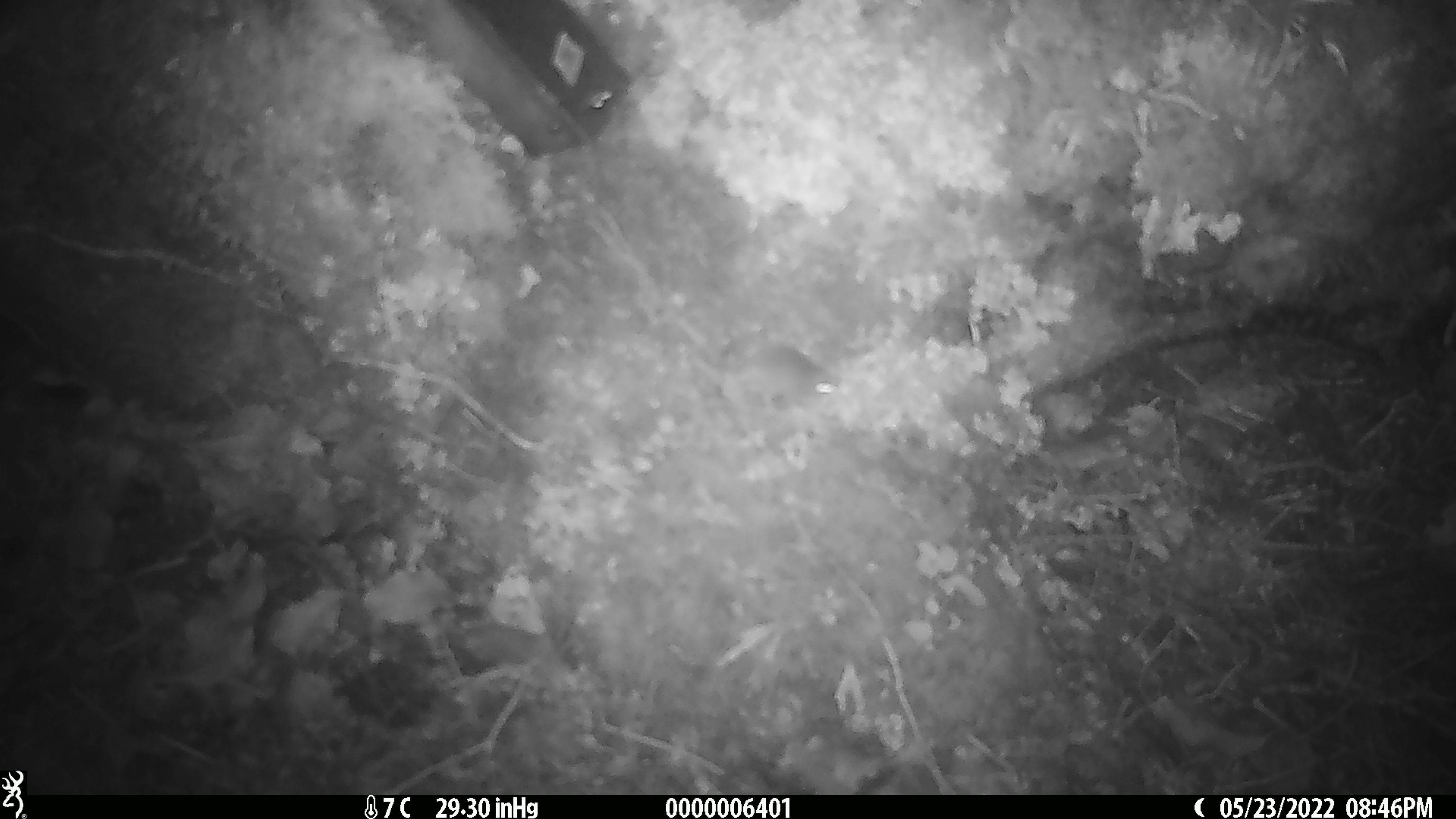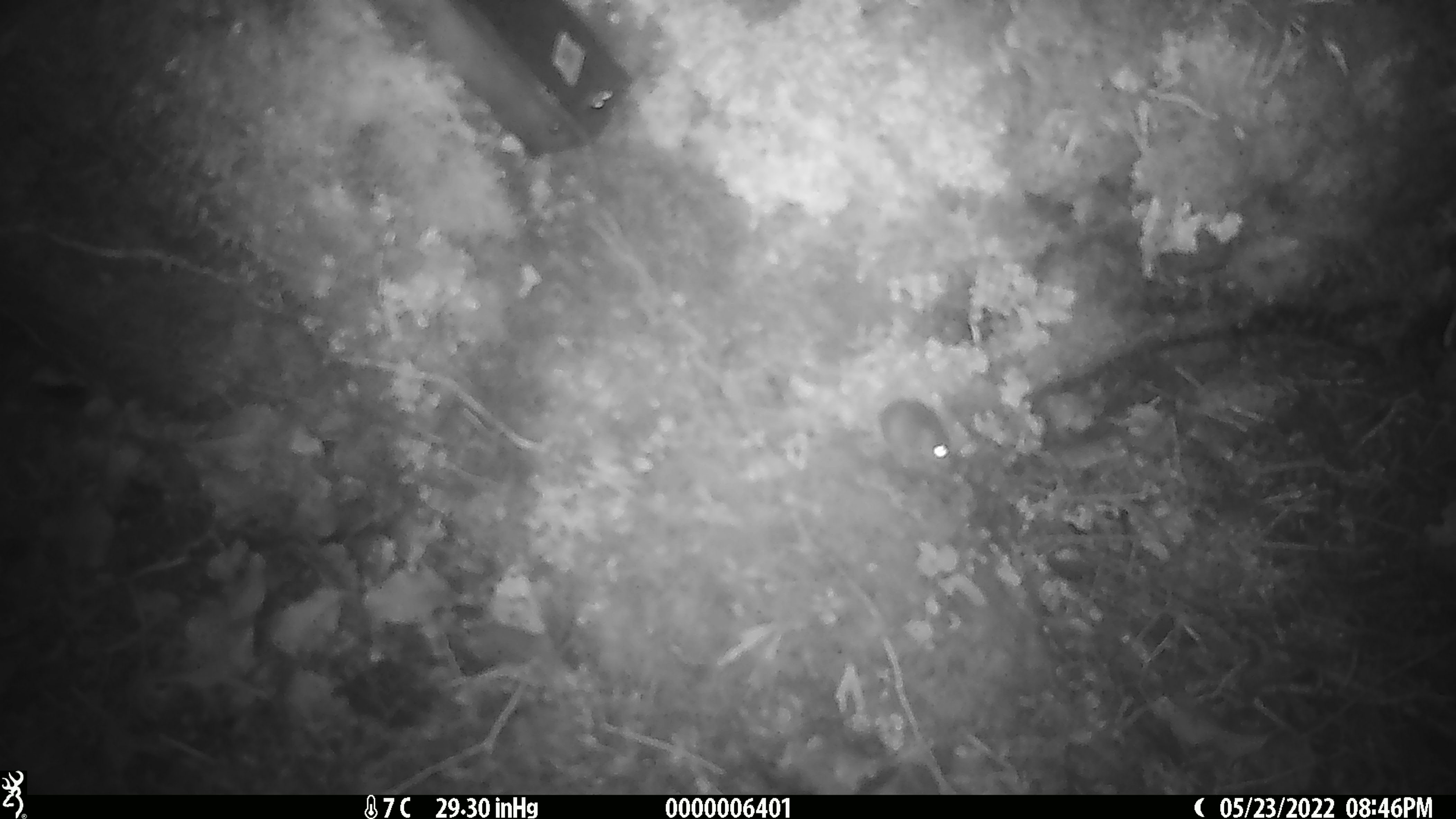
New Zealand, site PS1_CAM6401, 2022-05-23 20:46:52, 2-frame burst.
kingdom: Animalia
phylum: Chordata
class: Mammalia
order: Rodentia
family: Muridae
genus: Mus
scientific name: Mus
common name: mouse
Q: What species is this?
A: Mouse (Mus).